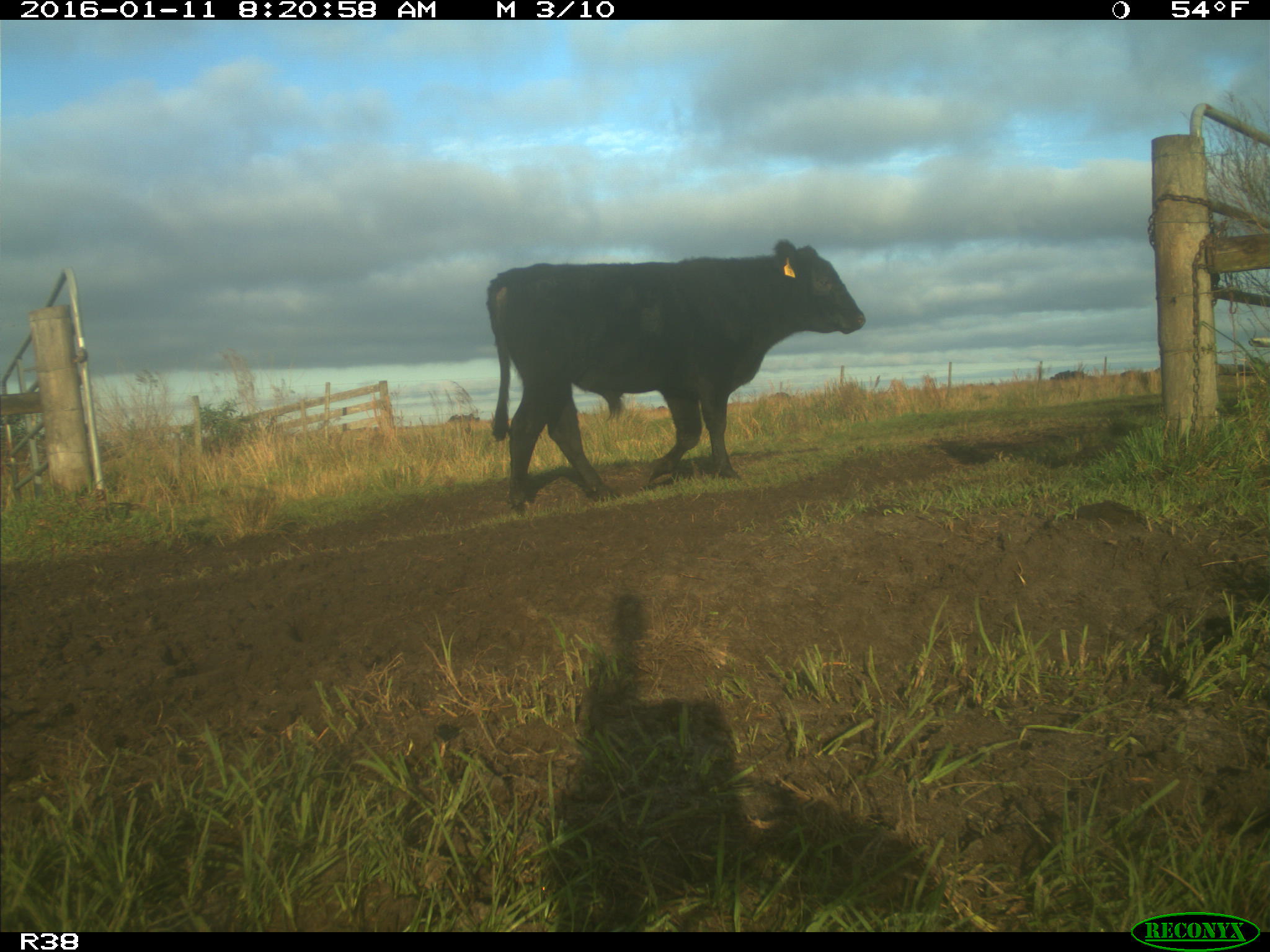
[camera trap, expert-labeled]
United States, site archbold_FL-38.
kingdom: Animalia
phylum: Chordata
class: Mammalia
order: Artiodactyla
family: Bovidae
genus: Bos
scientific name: Bos taurus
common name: domestic cow